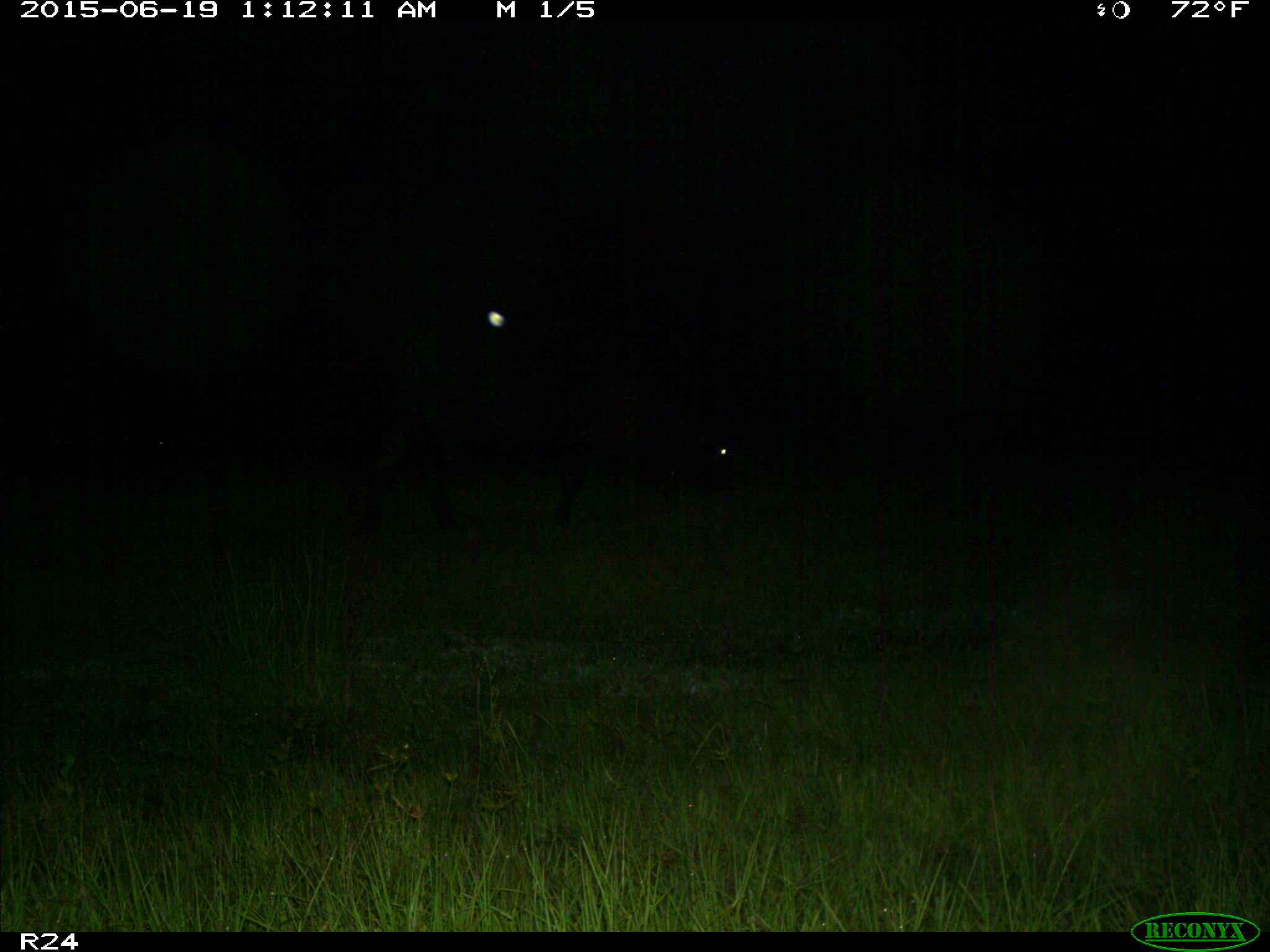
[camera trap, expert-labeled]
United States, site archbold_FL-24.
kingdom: Animalia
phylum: Chordata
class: Mammalia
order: Artiodactyla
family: Bovidae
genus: Bos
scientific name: Bos taurus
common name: domestic cow